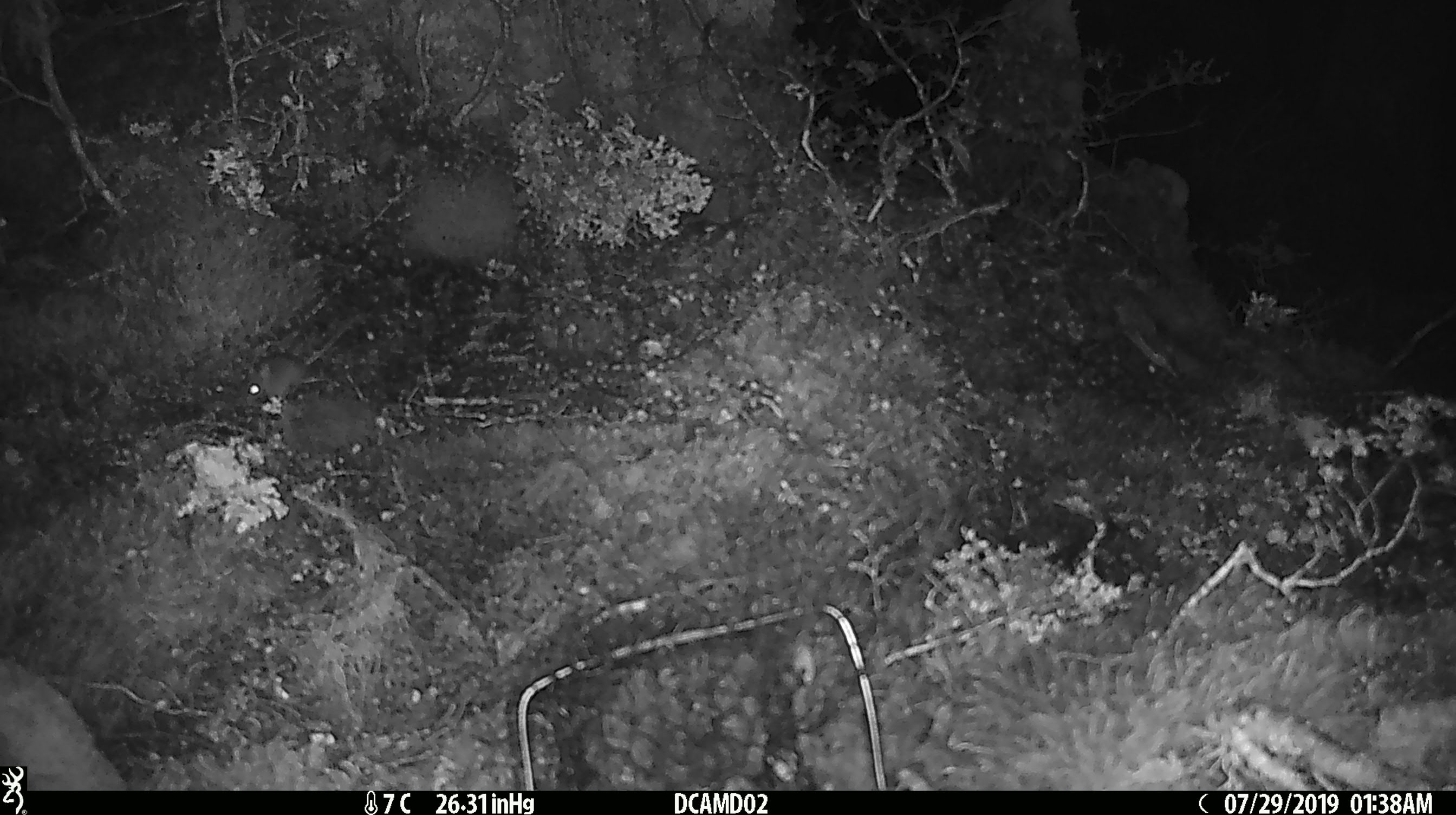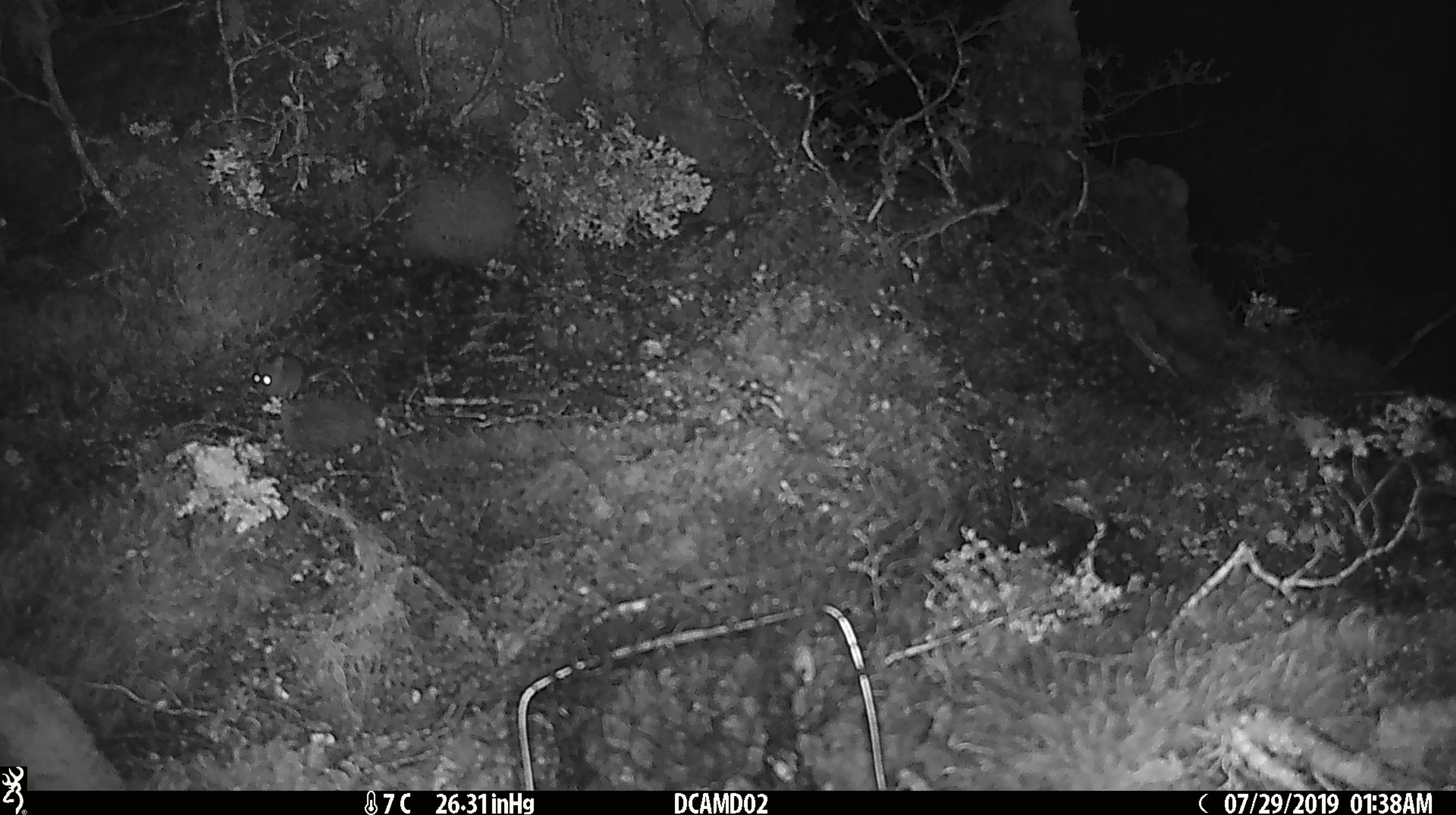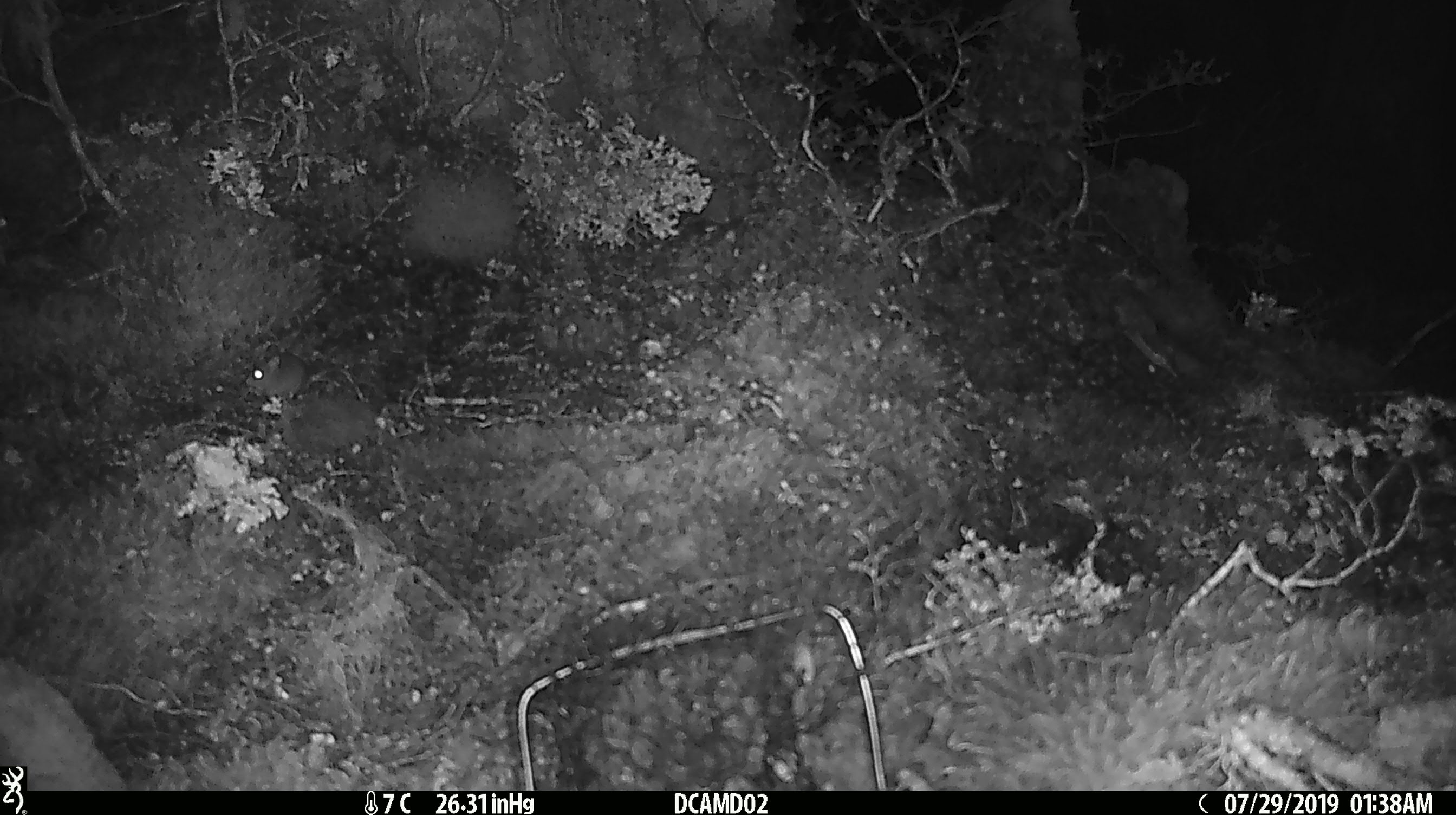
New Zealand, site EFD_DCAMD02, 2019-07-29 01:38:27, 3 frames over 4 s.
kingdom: Animalia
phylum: Chordata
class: Mammalia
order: Rodentia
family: Muridae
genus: Mus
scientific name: Mus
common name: mouse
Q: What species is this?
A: Mouse (Mus).